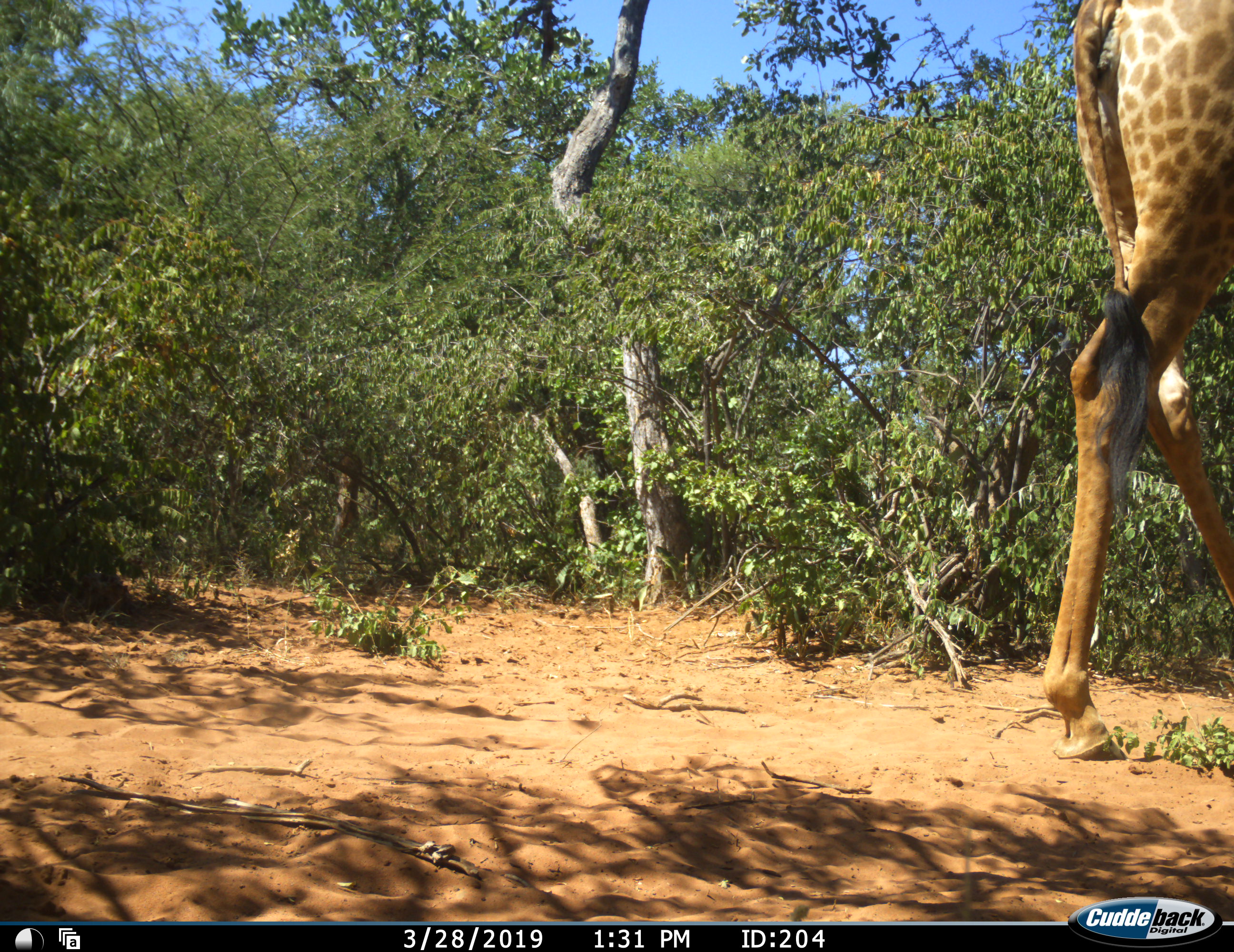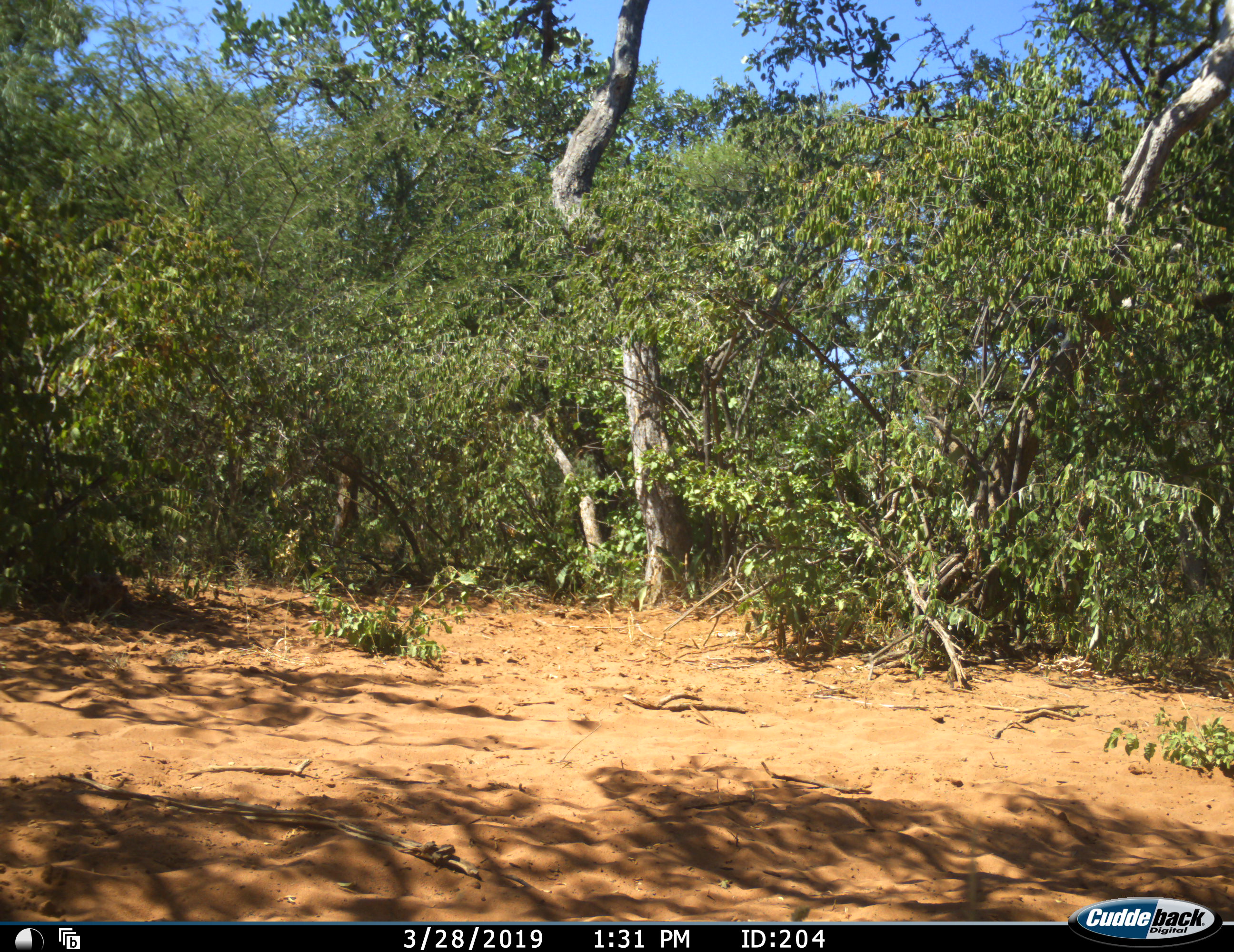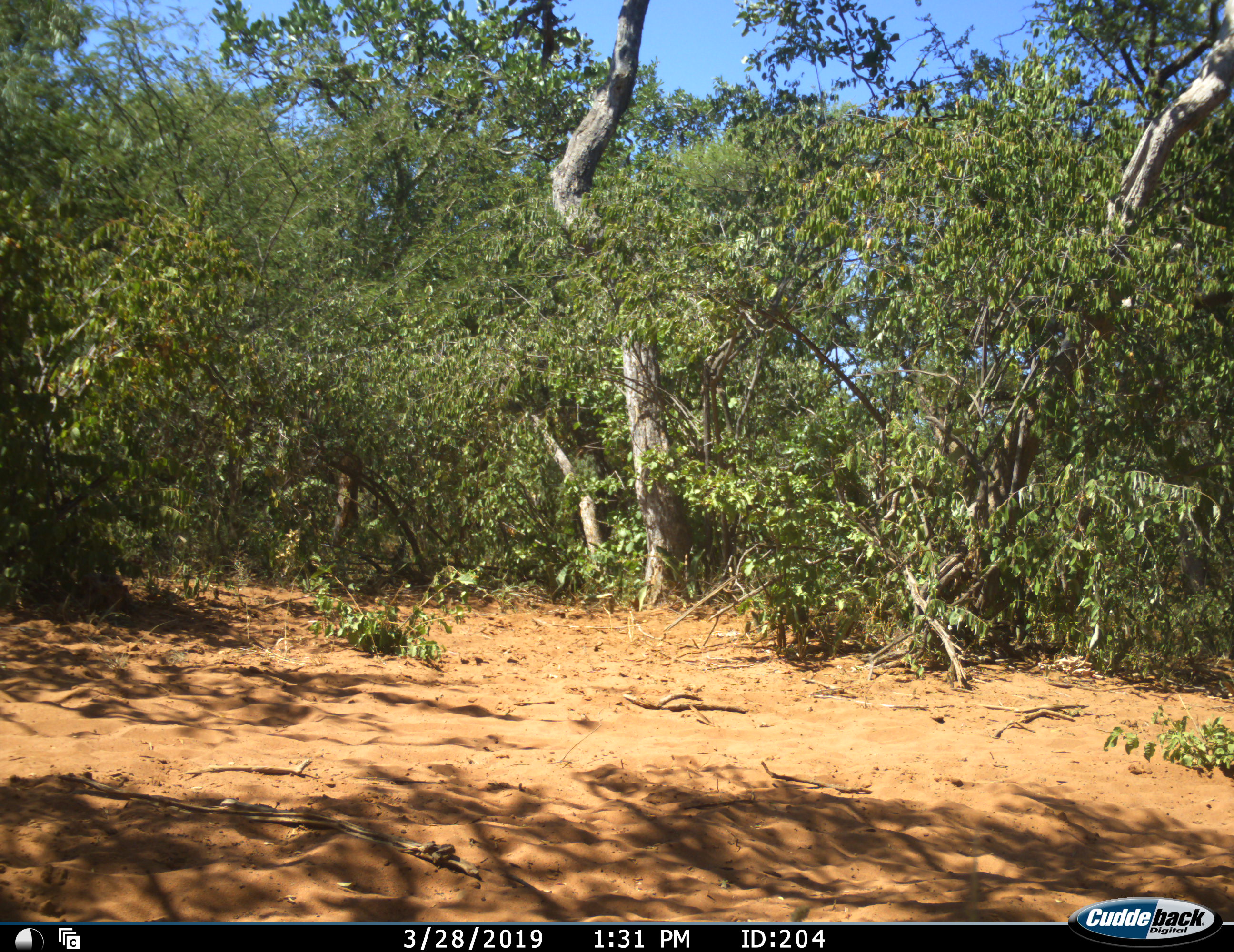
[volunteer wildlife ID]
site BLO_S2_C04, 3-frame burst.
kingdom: Animalia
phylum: Chordata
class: Mammalia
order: Artiodactyla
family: Giraffidae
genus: Giraffa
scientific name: Giraffa camelopardalis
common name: giraffe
Giraffe (Giraffa camelopardalis), count 1. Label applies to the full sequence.